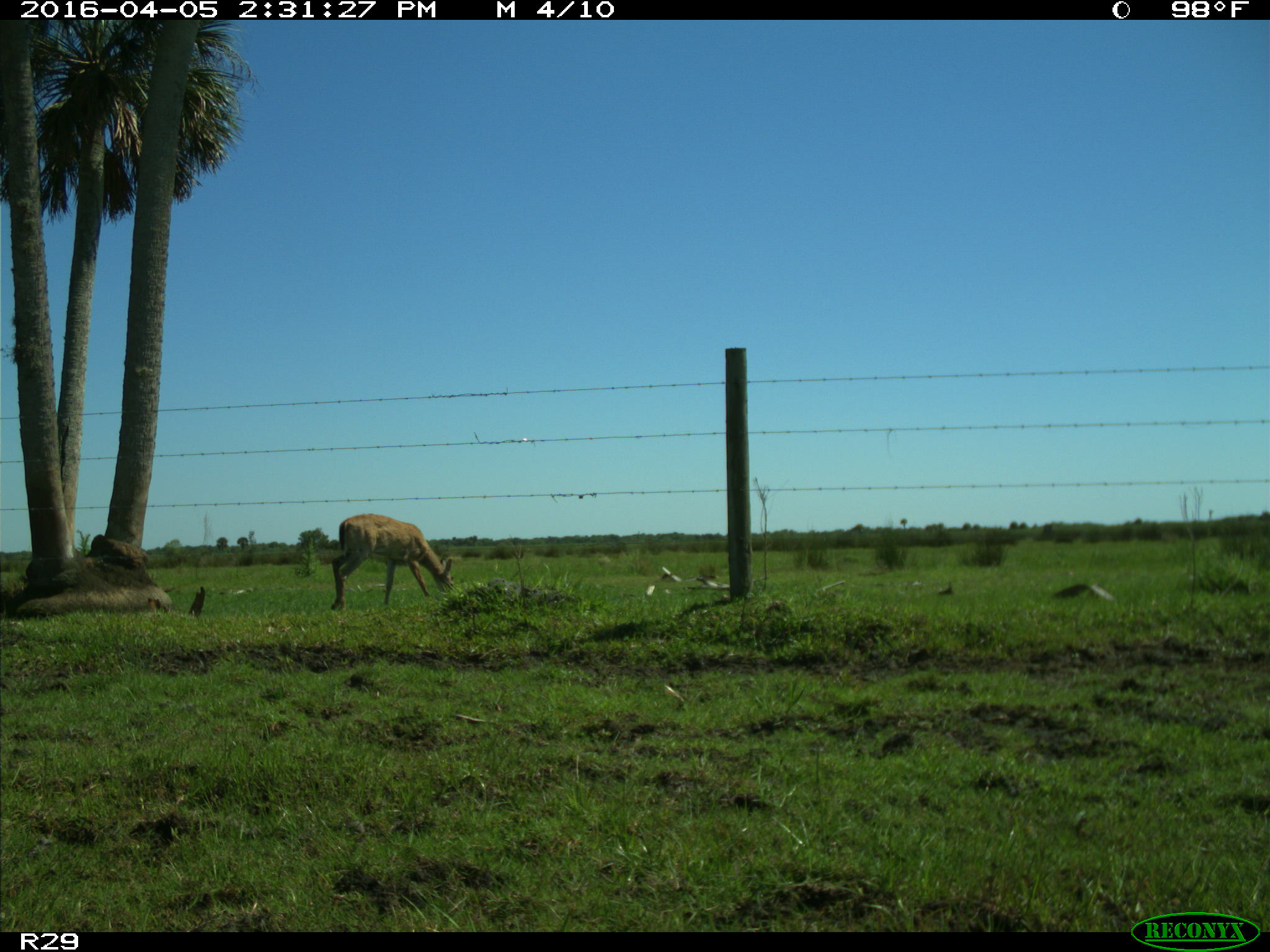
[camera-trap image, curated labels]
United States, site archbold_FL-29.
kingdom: Animalia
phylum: Chordata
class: Mammalia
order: Artiodactyla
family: Cervidae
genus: Odocoileus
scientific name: Odocoileus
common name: deer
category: unidentified deer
Unidentified deer (deer) (Odocoileus).